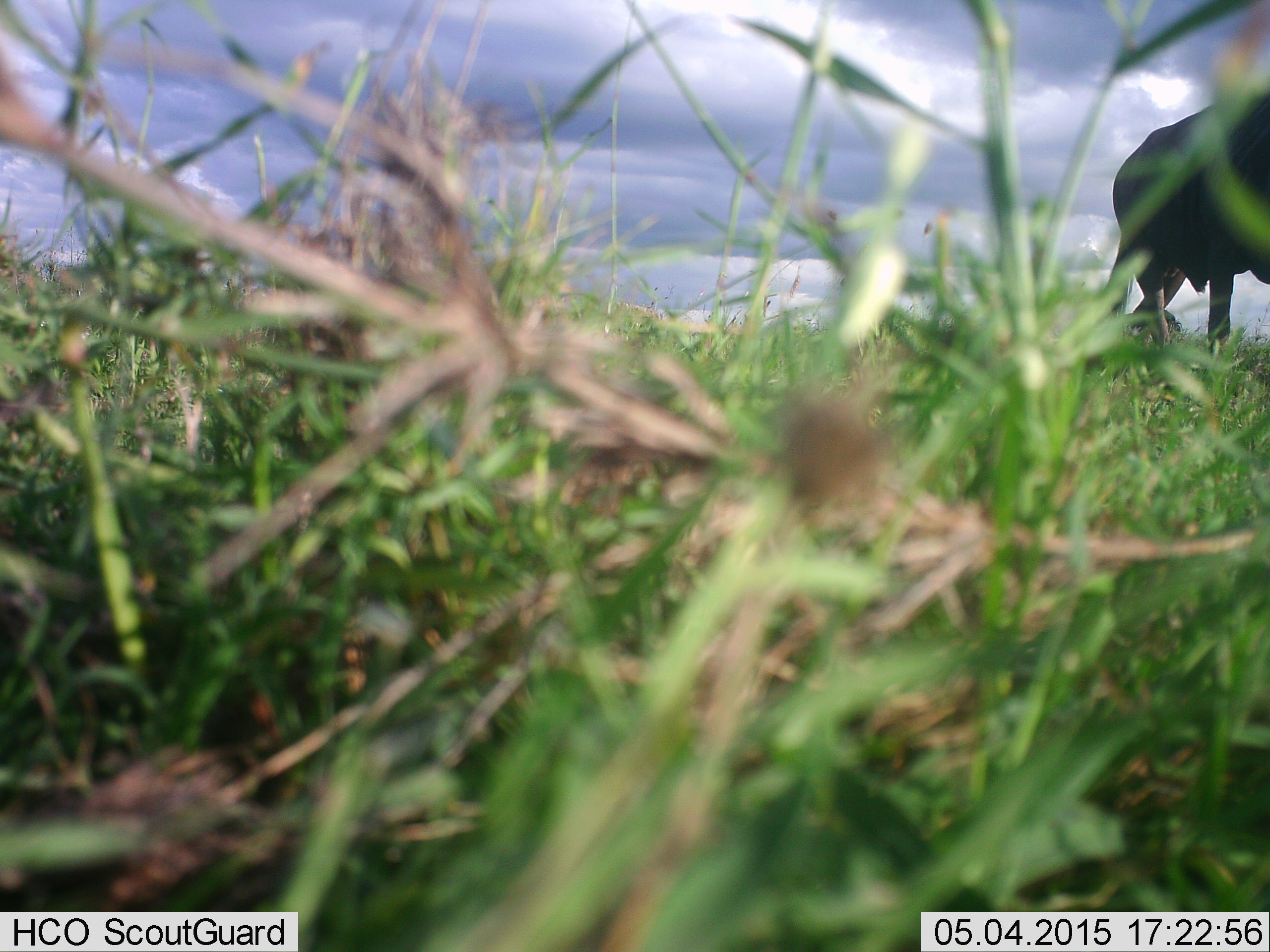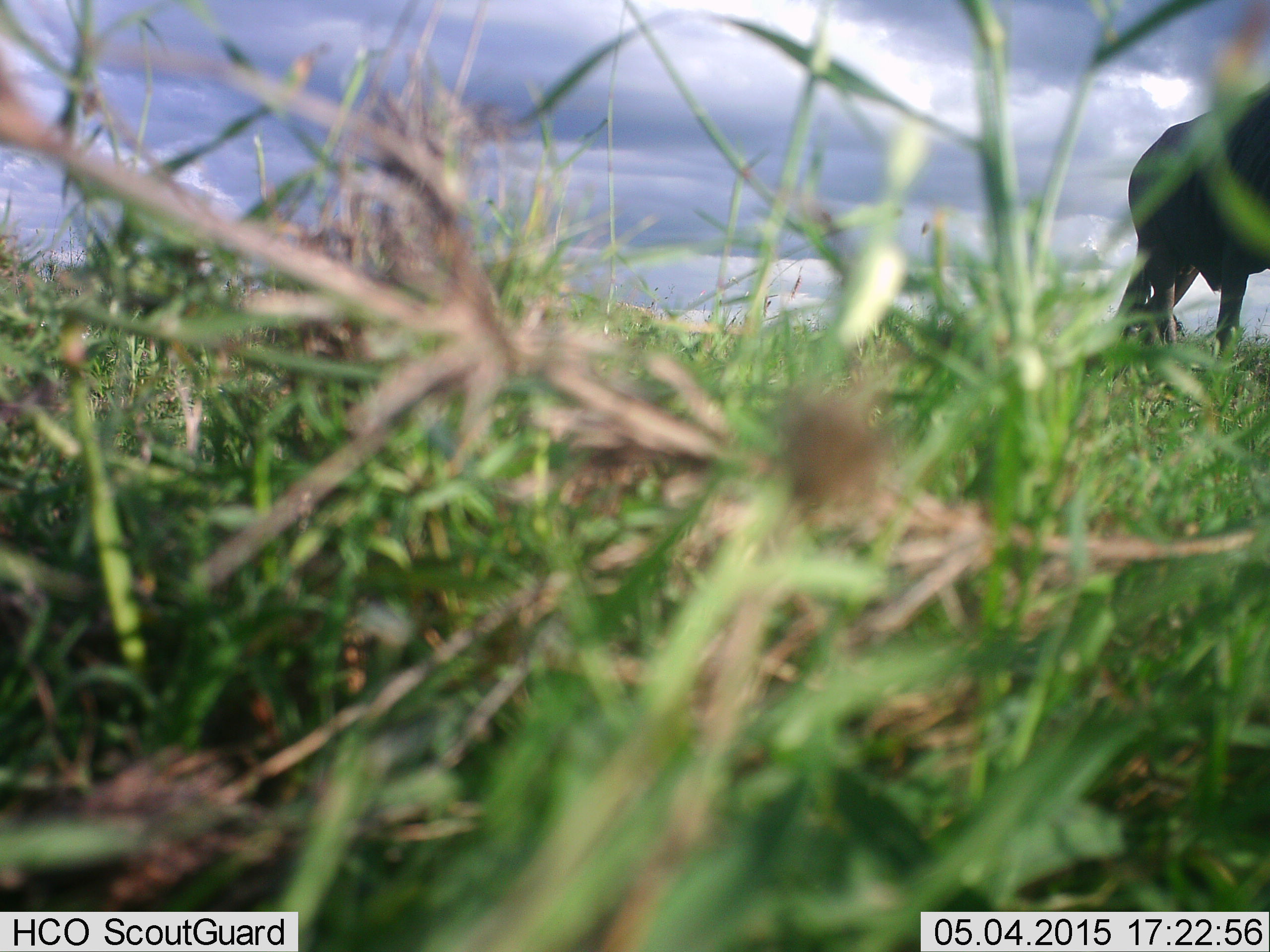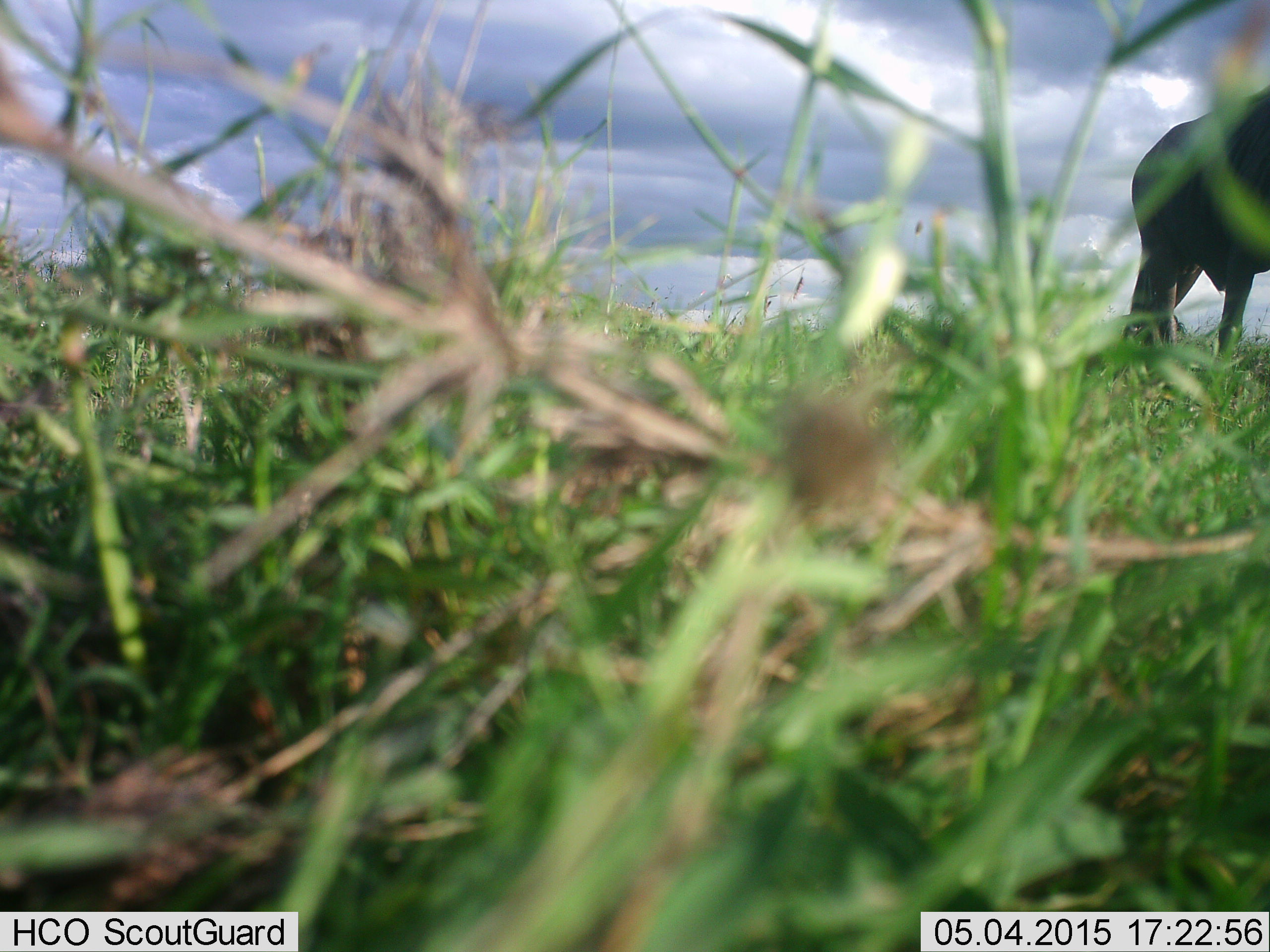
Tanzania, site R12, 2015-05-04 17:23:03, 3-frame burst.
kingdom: Animalia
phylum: Chordata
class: Mammalia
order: Artiodactyla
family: Bovidae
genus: Connochaetes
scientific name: Connochaetes taurinus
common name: blue wildebeest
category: wildebeest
Wildebeest (blue wildebeest) (Connochaetes taurinus), count 1. Behavior (volunteer vote fractions): standing 30%, resting 0%, moving 60%, interacting 0%. Young present (vote fraction): 0%. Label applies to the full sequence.